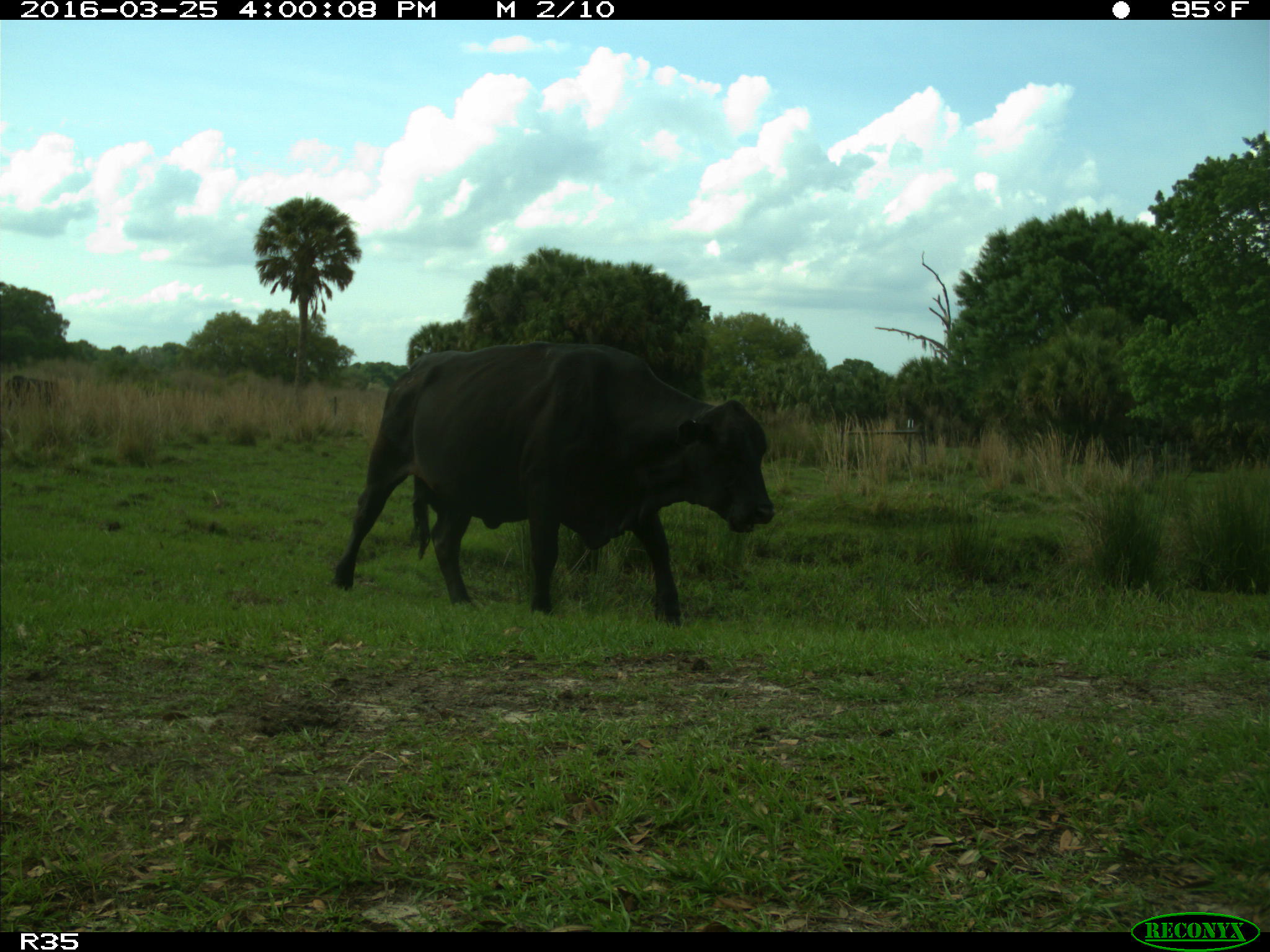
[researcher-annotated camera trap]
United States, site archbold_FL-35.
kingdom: Animalia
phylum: Chordata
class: Mammalia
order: Artiodactyla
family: Bovidae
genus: Bos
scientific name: Bos taurus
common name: domestic cow